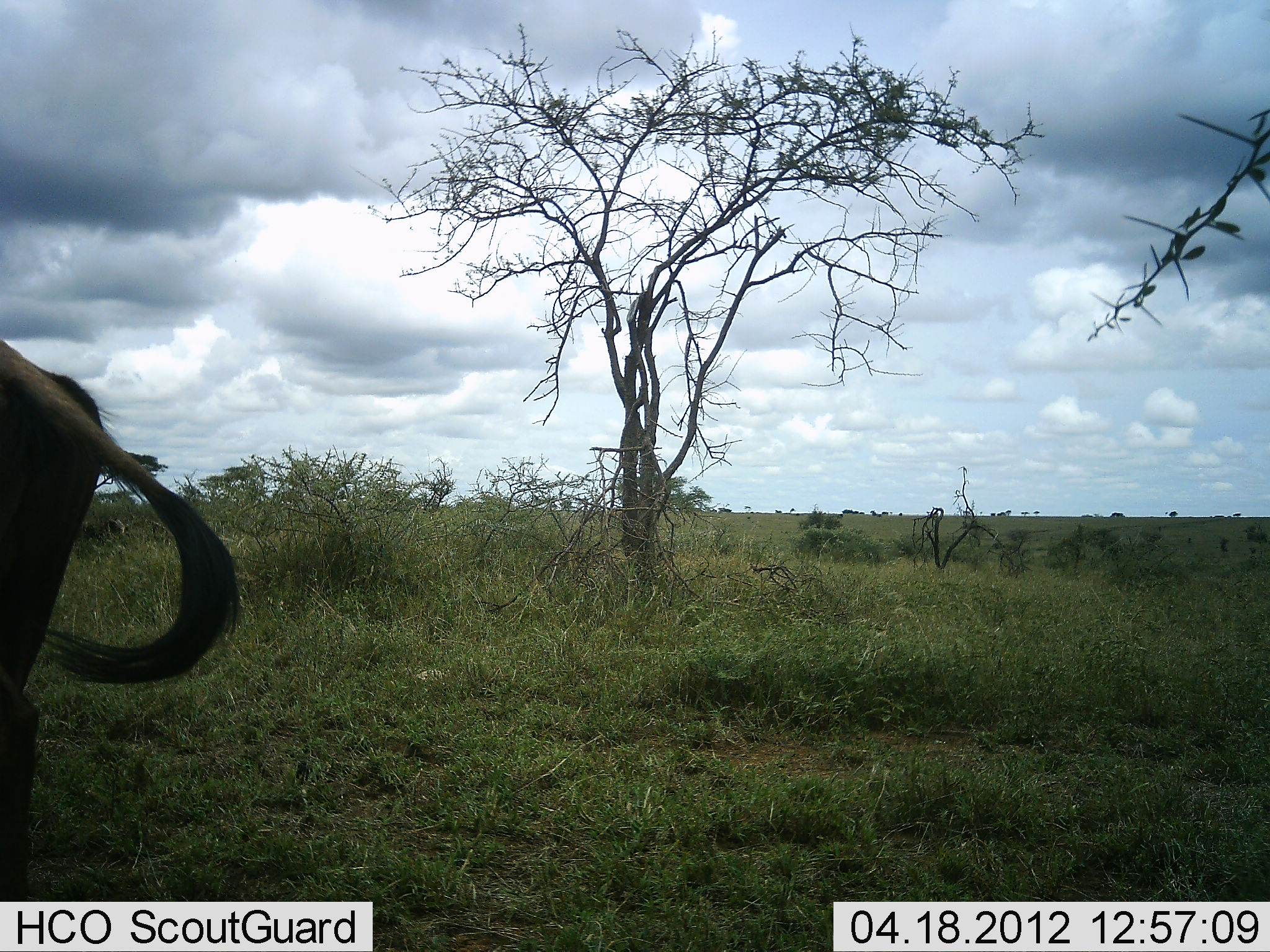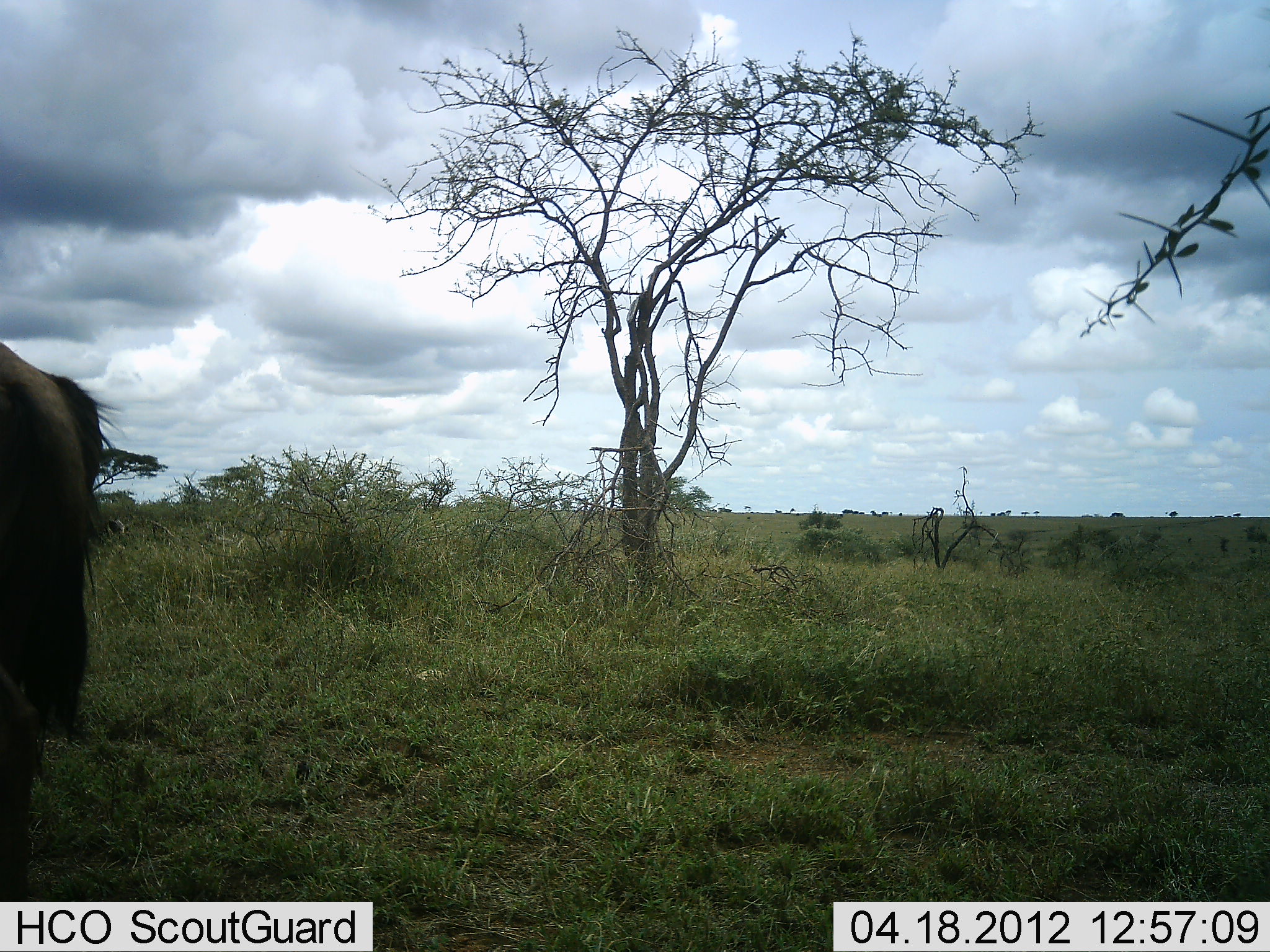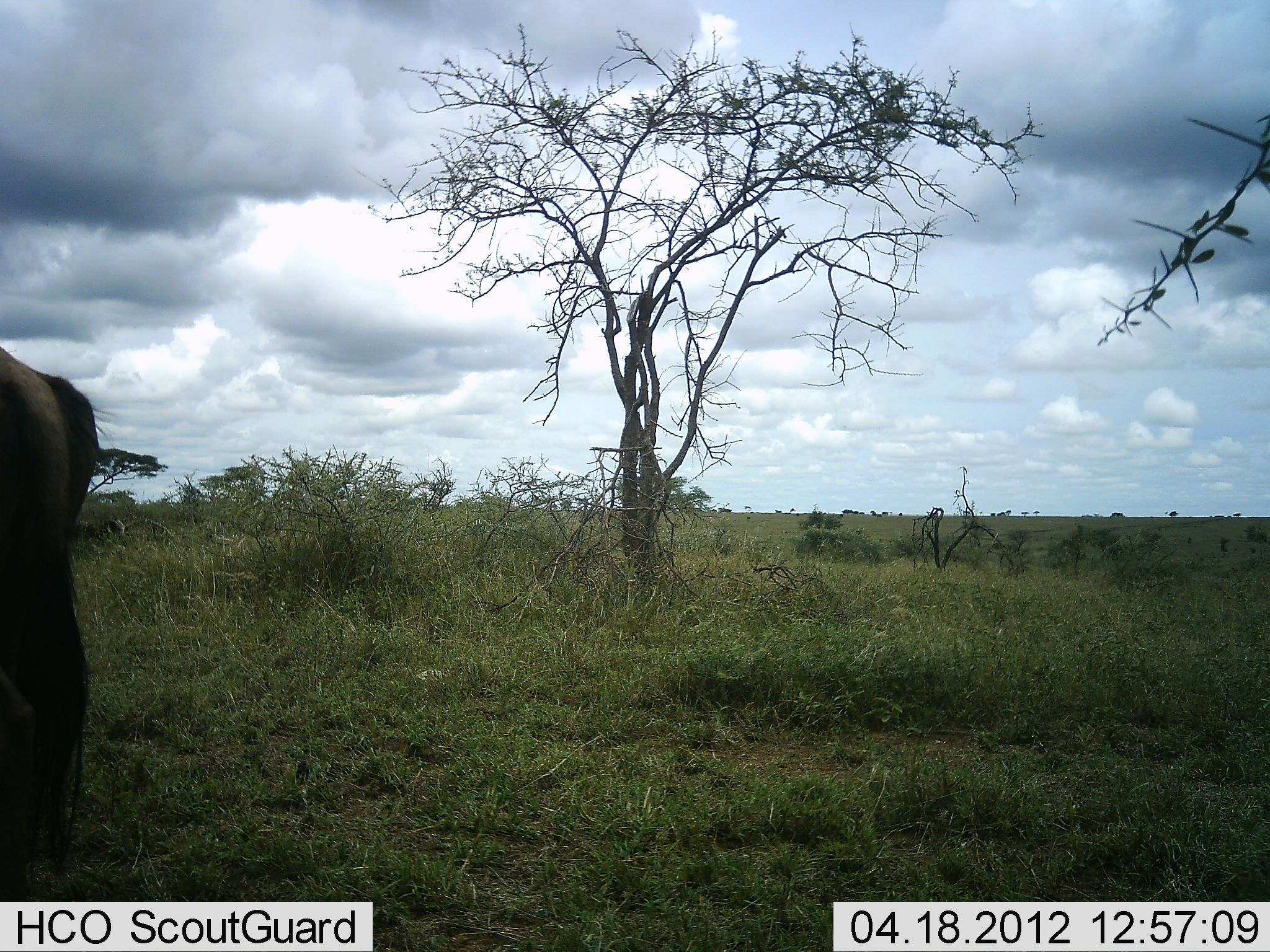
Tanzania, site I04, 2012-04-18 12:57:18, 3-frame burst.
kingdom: Animalia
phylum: Chordata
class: Mammalia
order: Artiodactyla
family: Bovidae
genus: Connochaetes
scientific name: Connochaetes taurinus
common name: blue wildebeest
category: wildebeest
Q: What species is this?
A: Wildebeest (blue wildebeest) (Connochaetes taurinus).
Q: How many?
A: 1.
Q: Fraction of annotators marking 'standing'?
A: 95%.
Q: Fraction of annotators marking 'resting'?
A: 5%.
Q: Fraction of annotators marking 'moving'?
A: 5%.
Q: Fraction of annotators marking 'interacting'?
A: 0%.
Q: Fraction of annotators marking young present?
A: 0%.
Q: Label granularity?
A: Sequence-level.